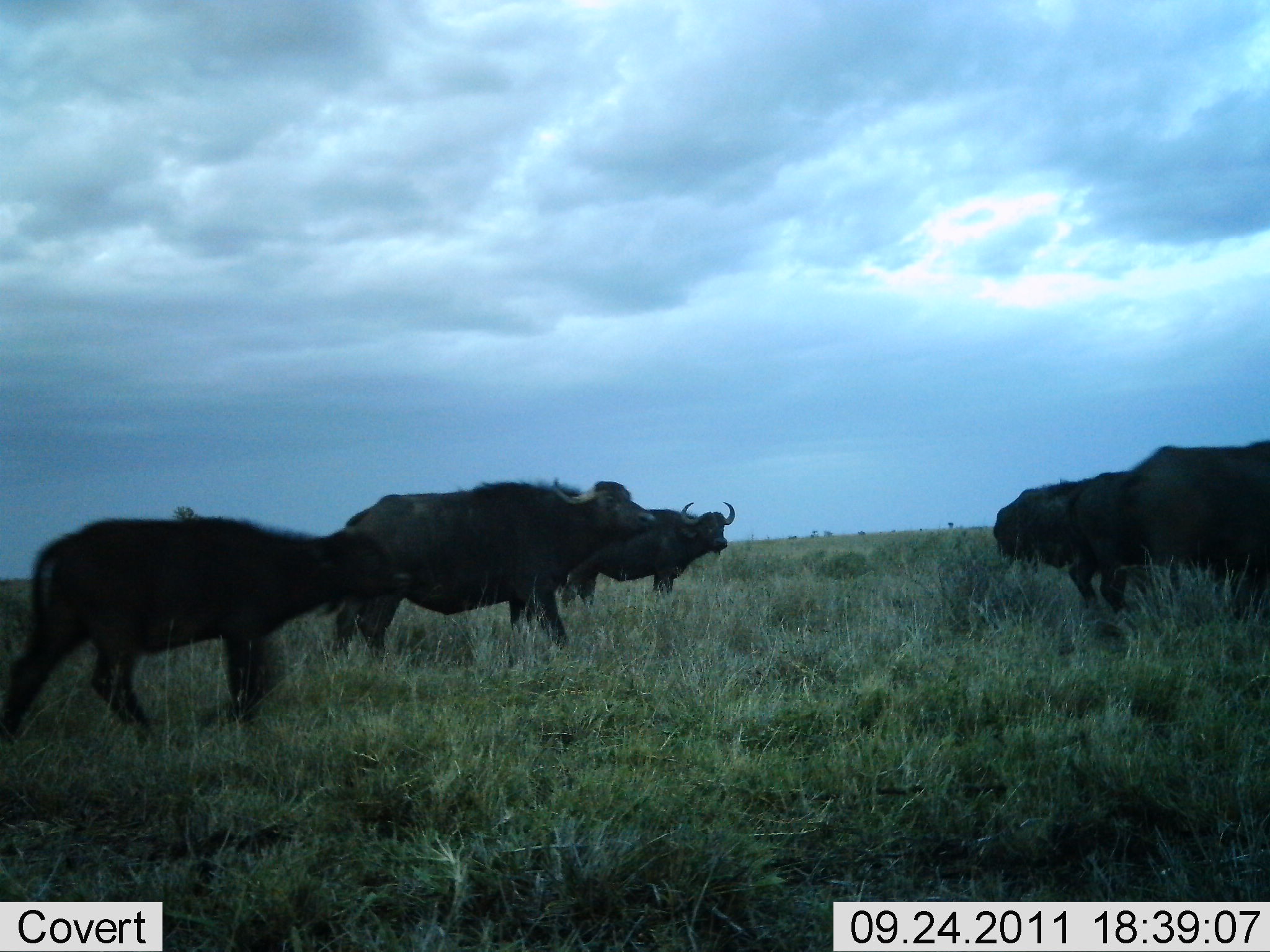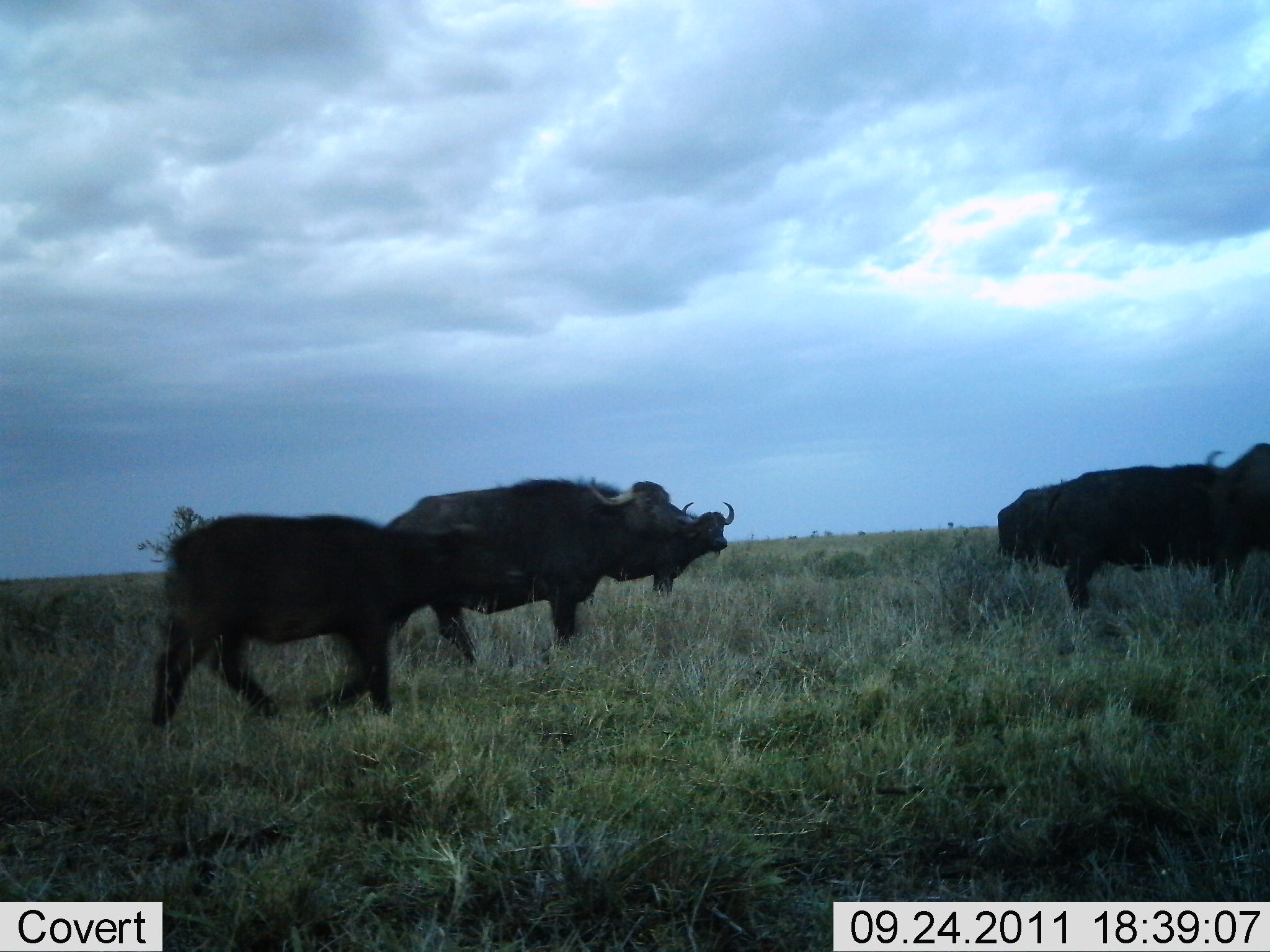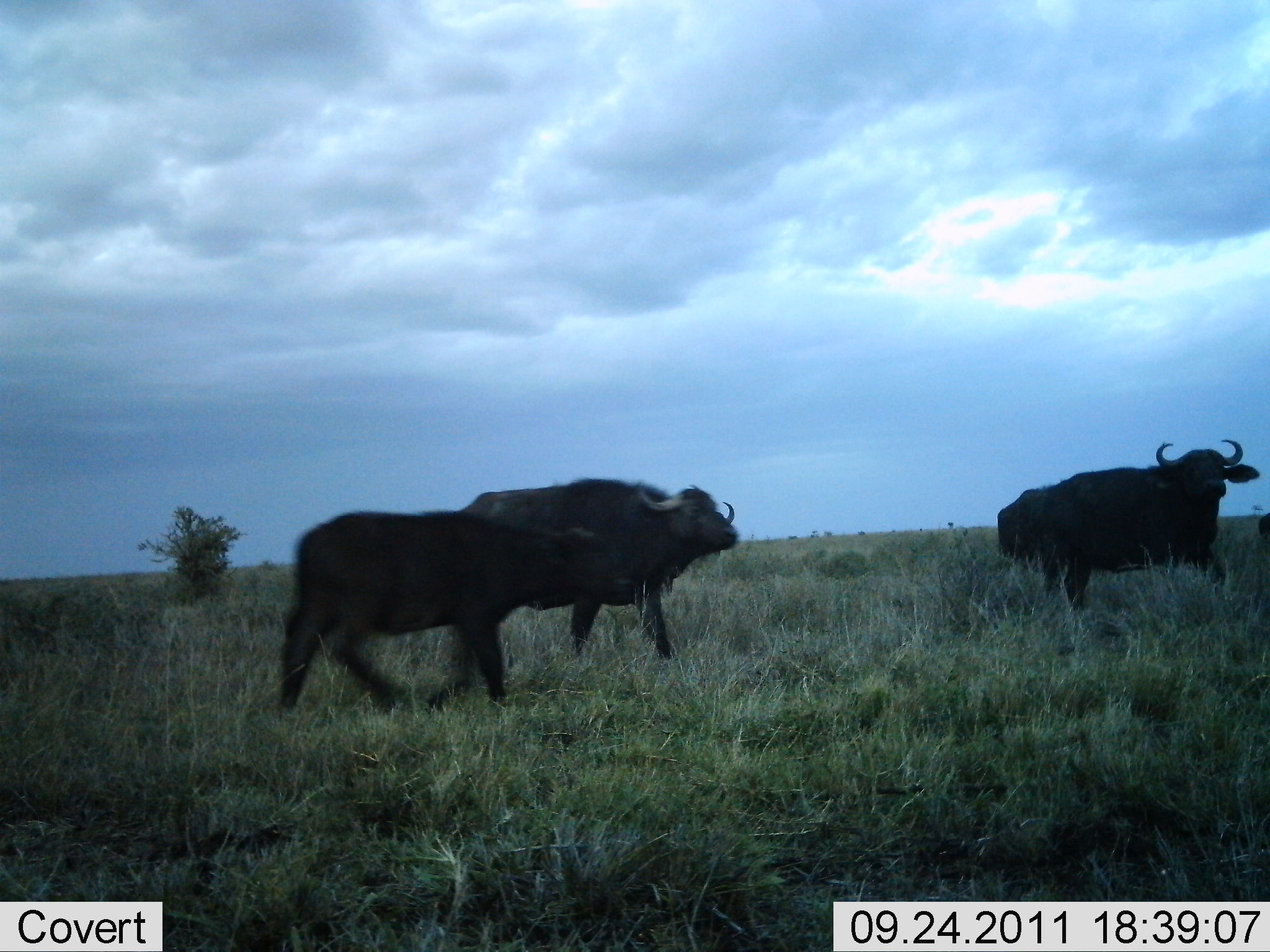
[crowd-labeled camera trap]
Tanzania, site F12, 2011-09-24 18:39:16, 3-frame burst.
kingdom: Animalia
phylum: Chordata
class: Mammalia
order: Artiodactyla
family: Bovidae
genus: Syncerus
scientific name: Syncerus caffer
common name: cape buffalo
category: buffalo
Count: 5.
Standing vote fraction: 43%.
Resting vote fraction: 7%.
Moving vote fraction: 93%.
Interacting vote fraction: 0%.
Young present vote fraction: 36%.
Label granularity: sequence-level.